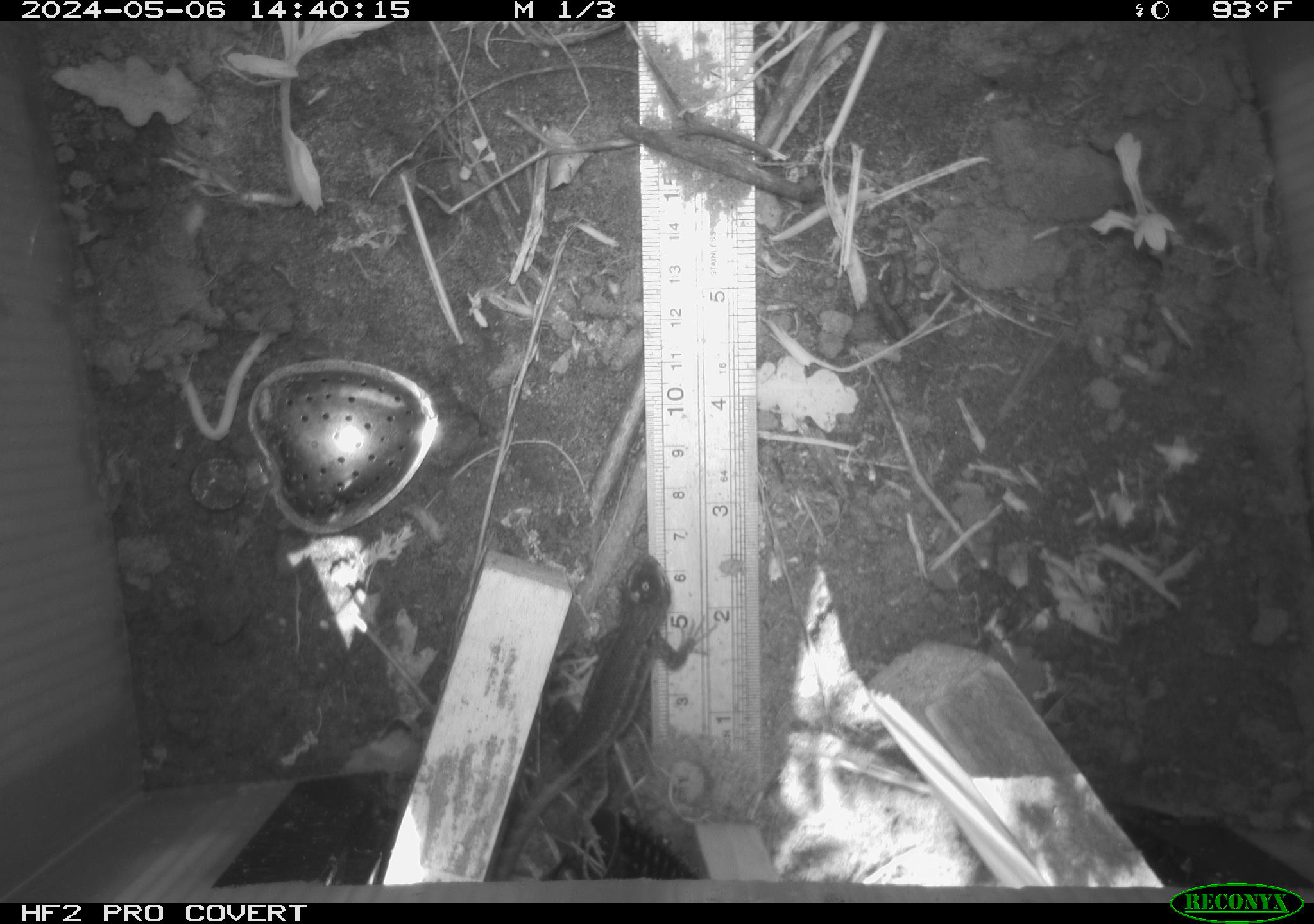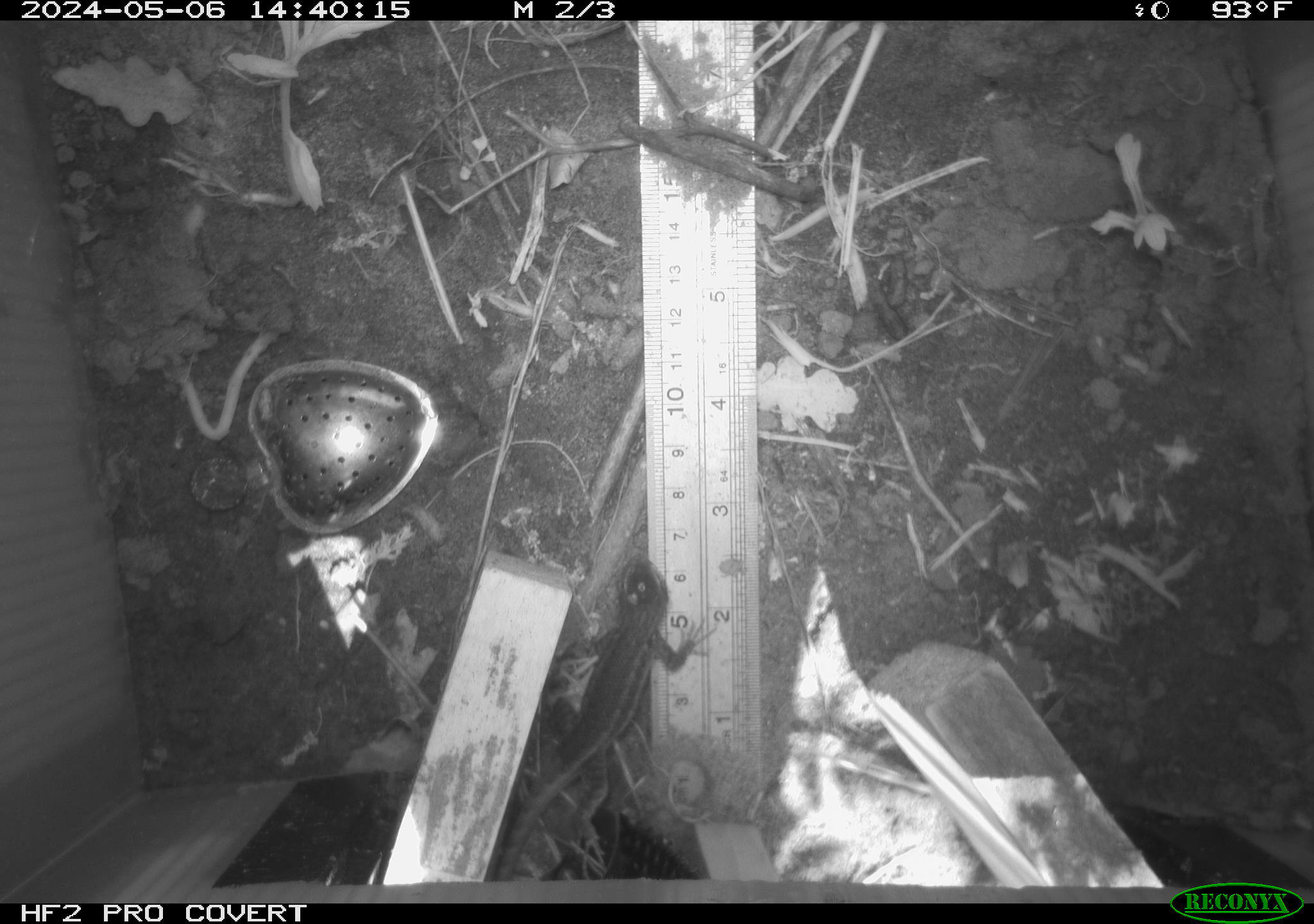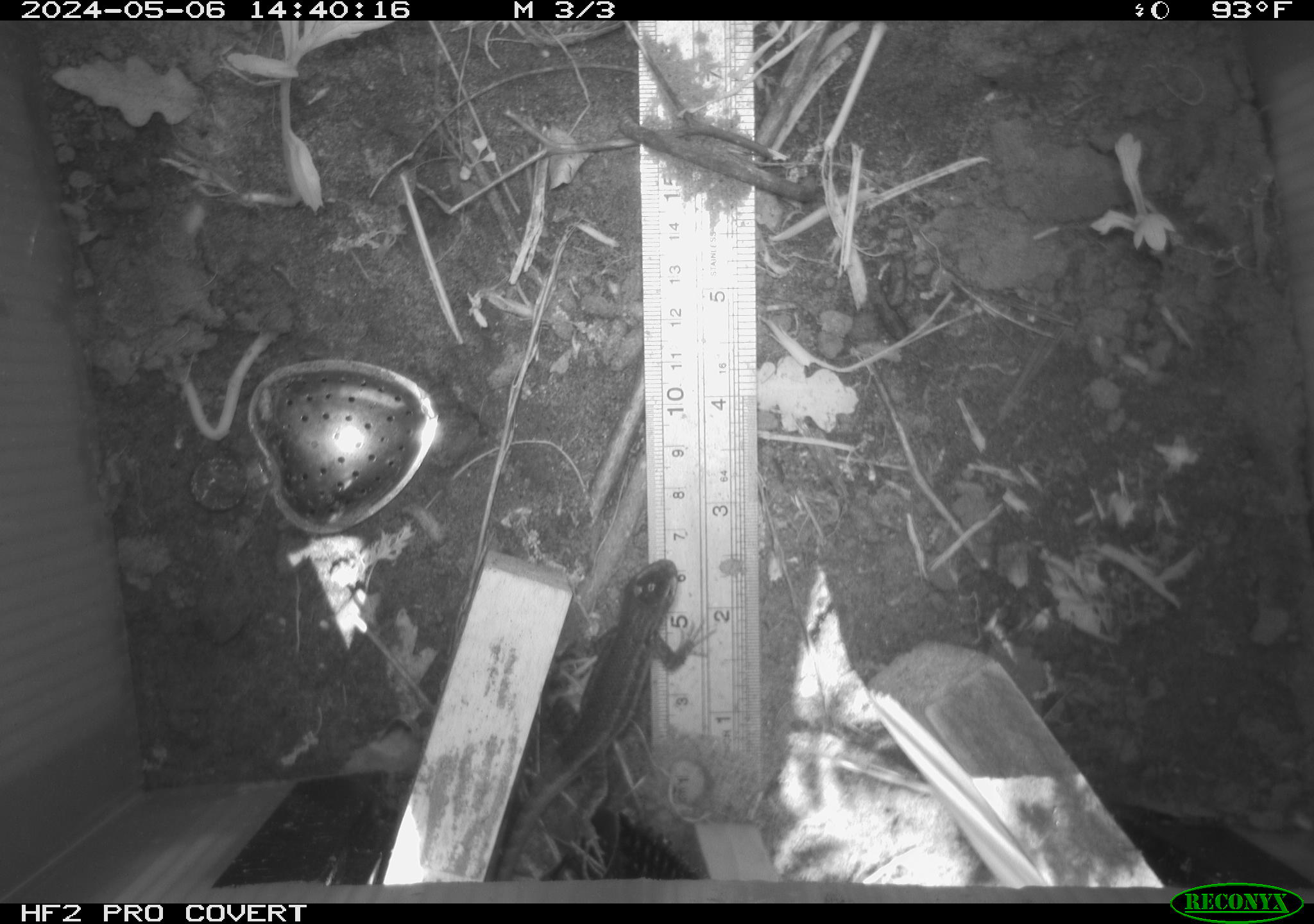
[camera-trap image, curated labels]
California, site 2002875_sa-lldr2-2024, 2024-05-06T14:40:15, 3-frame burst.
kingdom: Animalia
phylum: Chordata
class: Reptilia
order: Squamata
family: Phrynosomatidae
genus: Sceloporus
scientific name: Sceloporus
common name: spiny lizards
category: sceloporus species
Sceloporus species (spiny lizards) (Sceloporus).